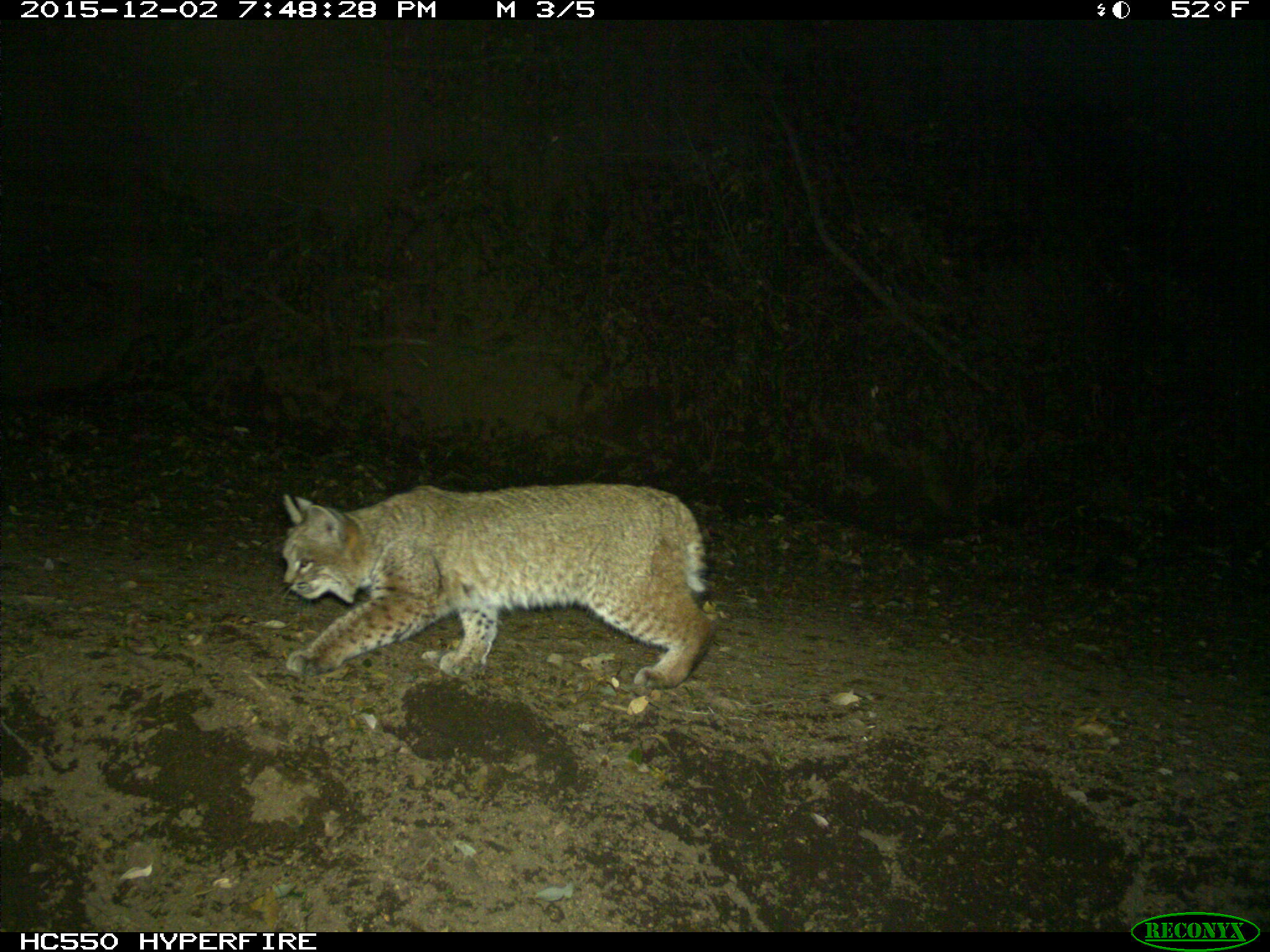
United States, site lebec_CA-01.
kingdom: Animalia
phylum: Chordata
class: Mammalia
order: Carnivora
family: Felidae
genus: Lynx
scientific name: Lynx rufus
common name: bobcat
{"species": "Lynx rufus (bobcat)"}